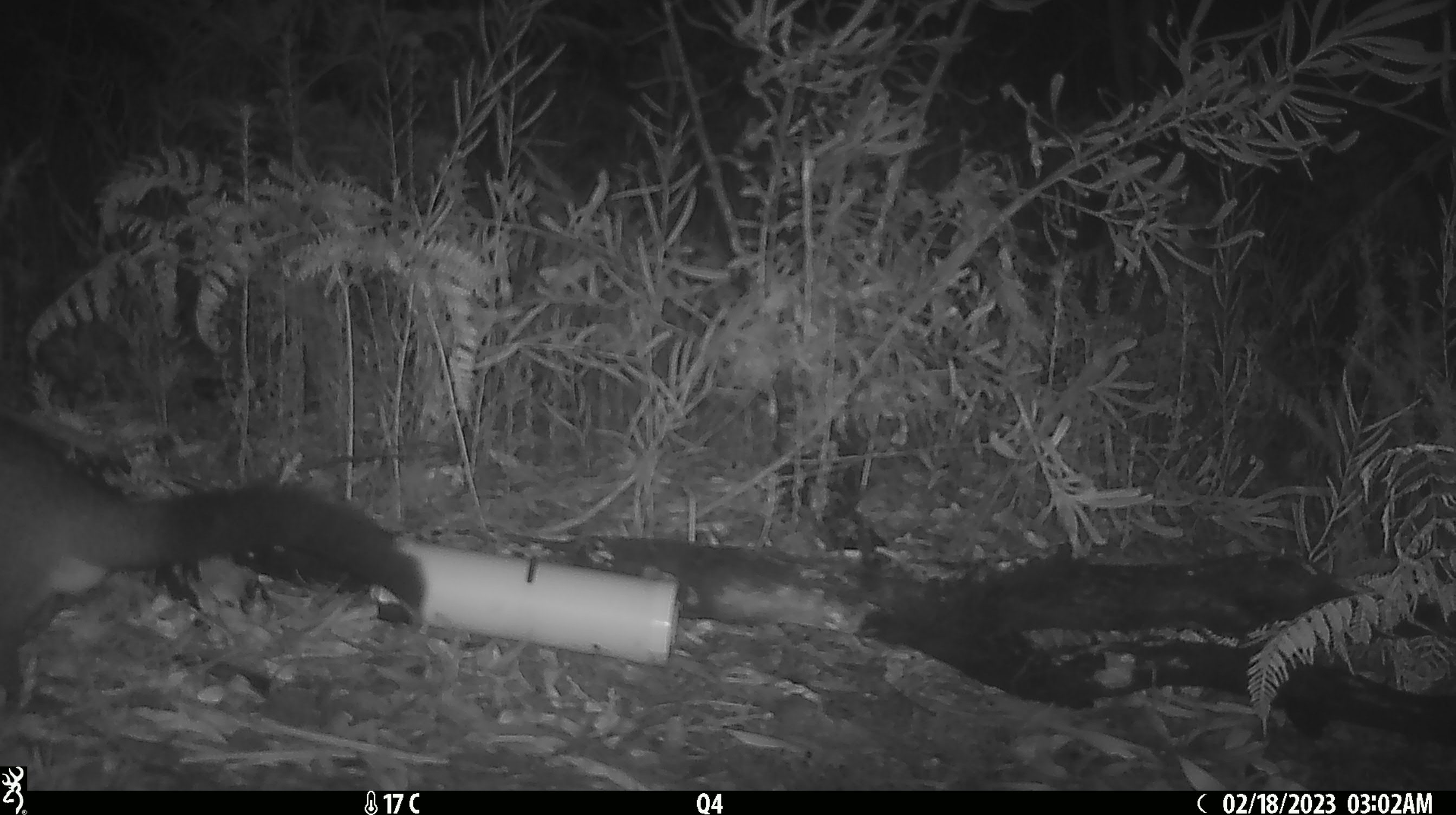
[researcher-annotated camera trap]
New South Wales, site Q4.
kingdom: Animalia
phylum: Chordata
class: Mammalia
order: Diprotodontia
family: Phalangeridae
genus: Trichosurus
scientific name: Trichosurus vulpecula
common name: common brushtail possum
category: possum